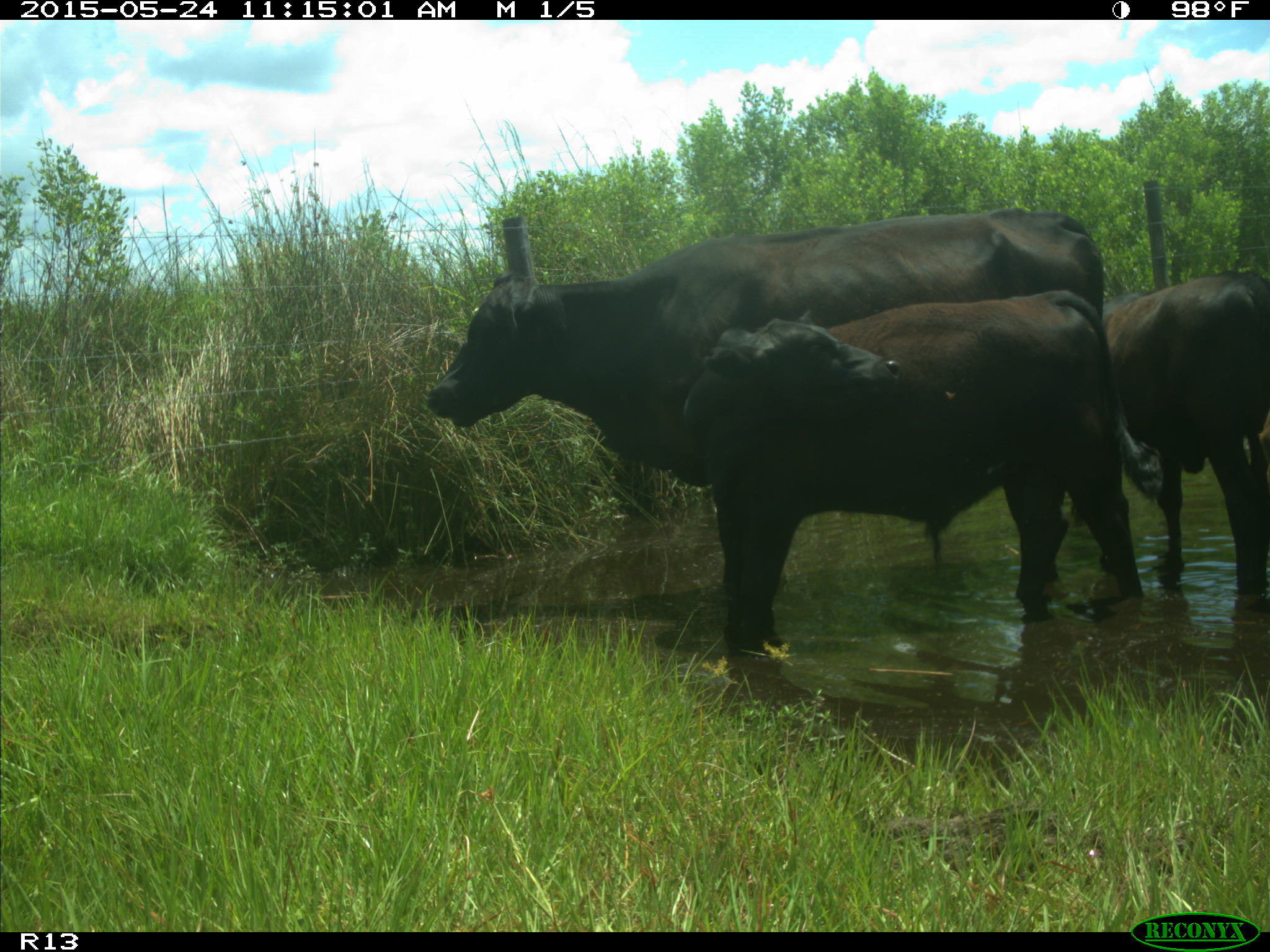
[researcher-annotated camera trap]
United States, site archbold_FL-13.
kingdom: Animalia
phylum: Chordata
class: Mammalia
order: Artiodactyla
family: Bovidae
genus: Bos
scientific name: Bos taurus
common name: domestic cow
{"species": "Bos taurus (domestic cow)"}